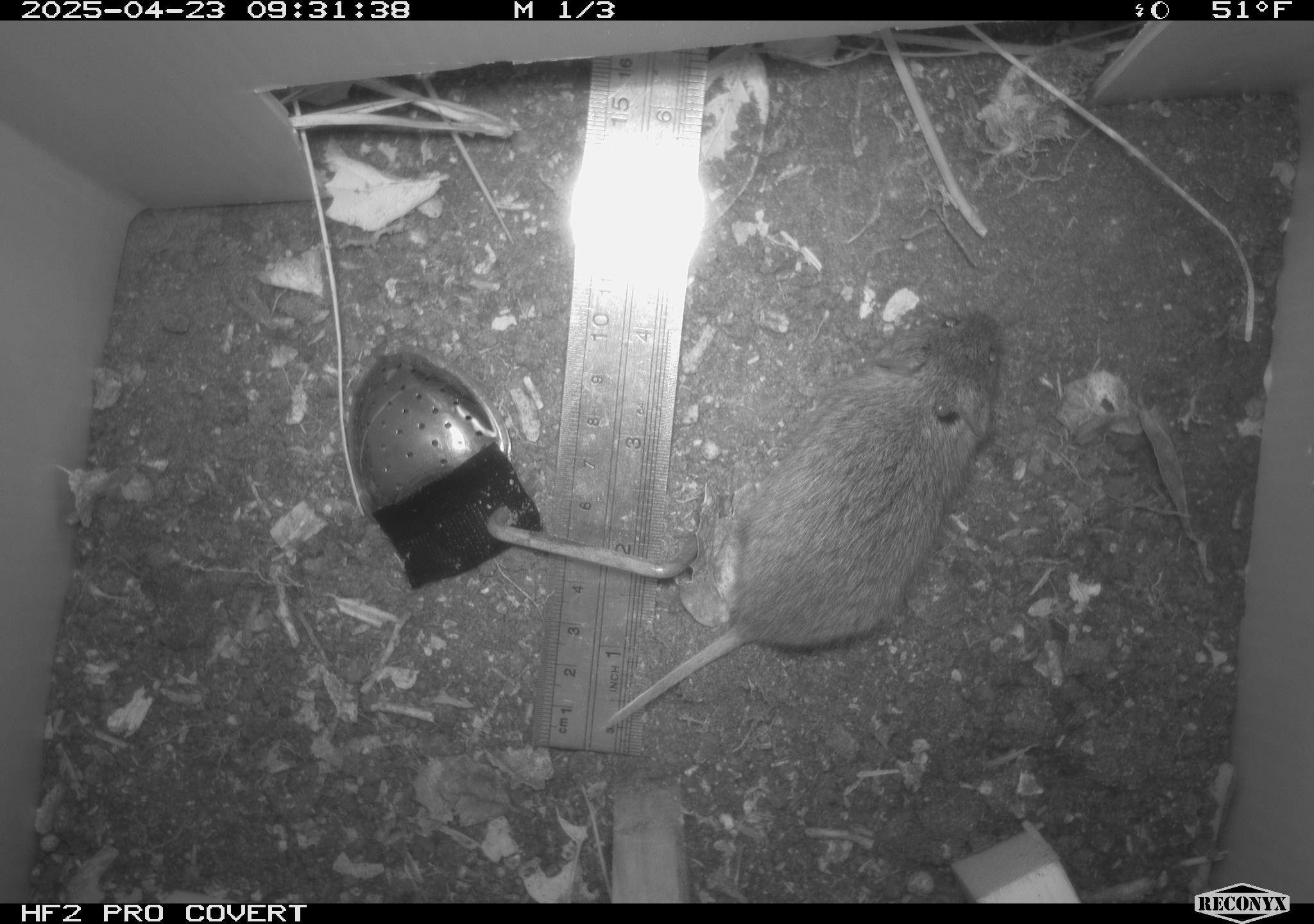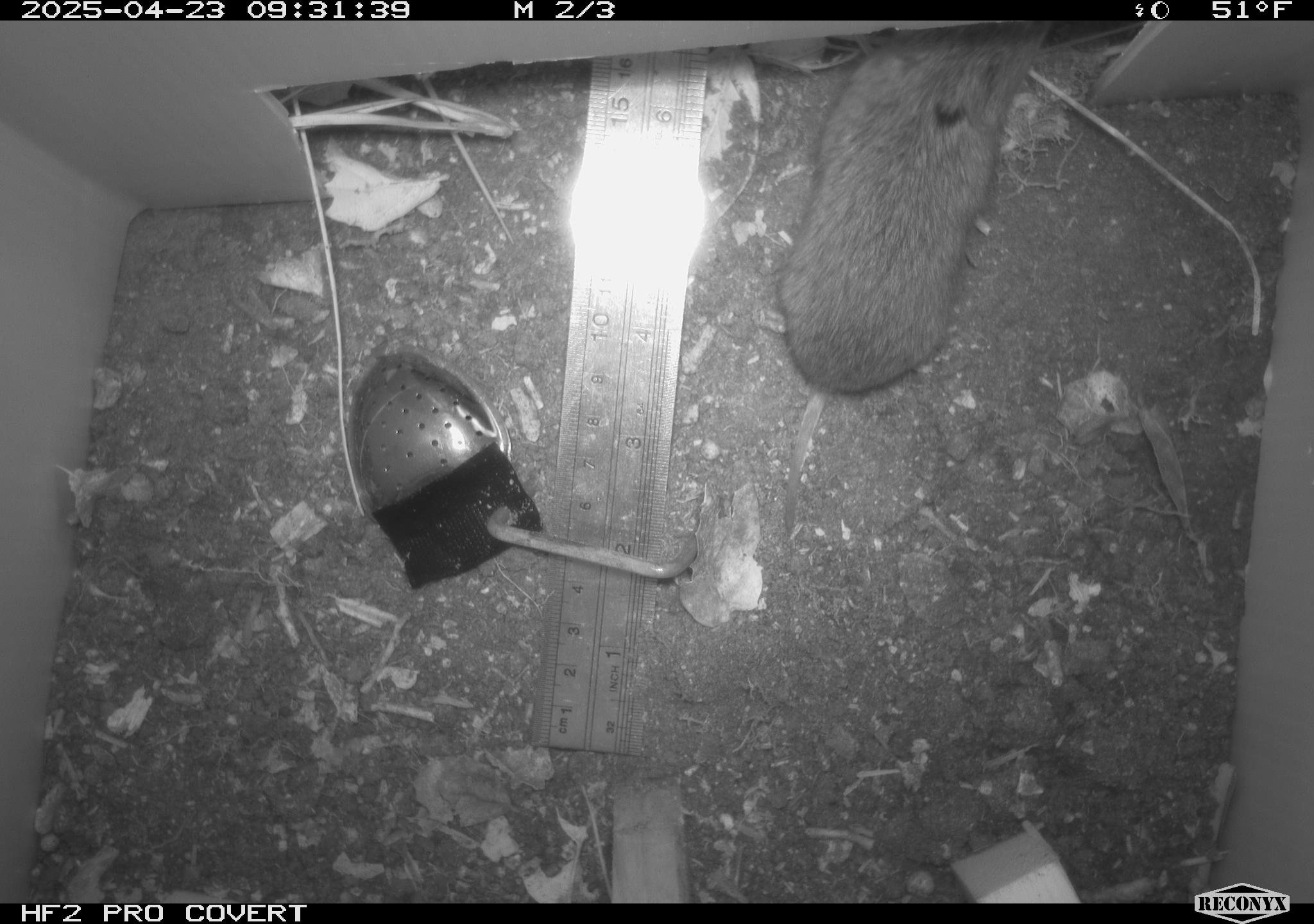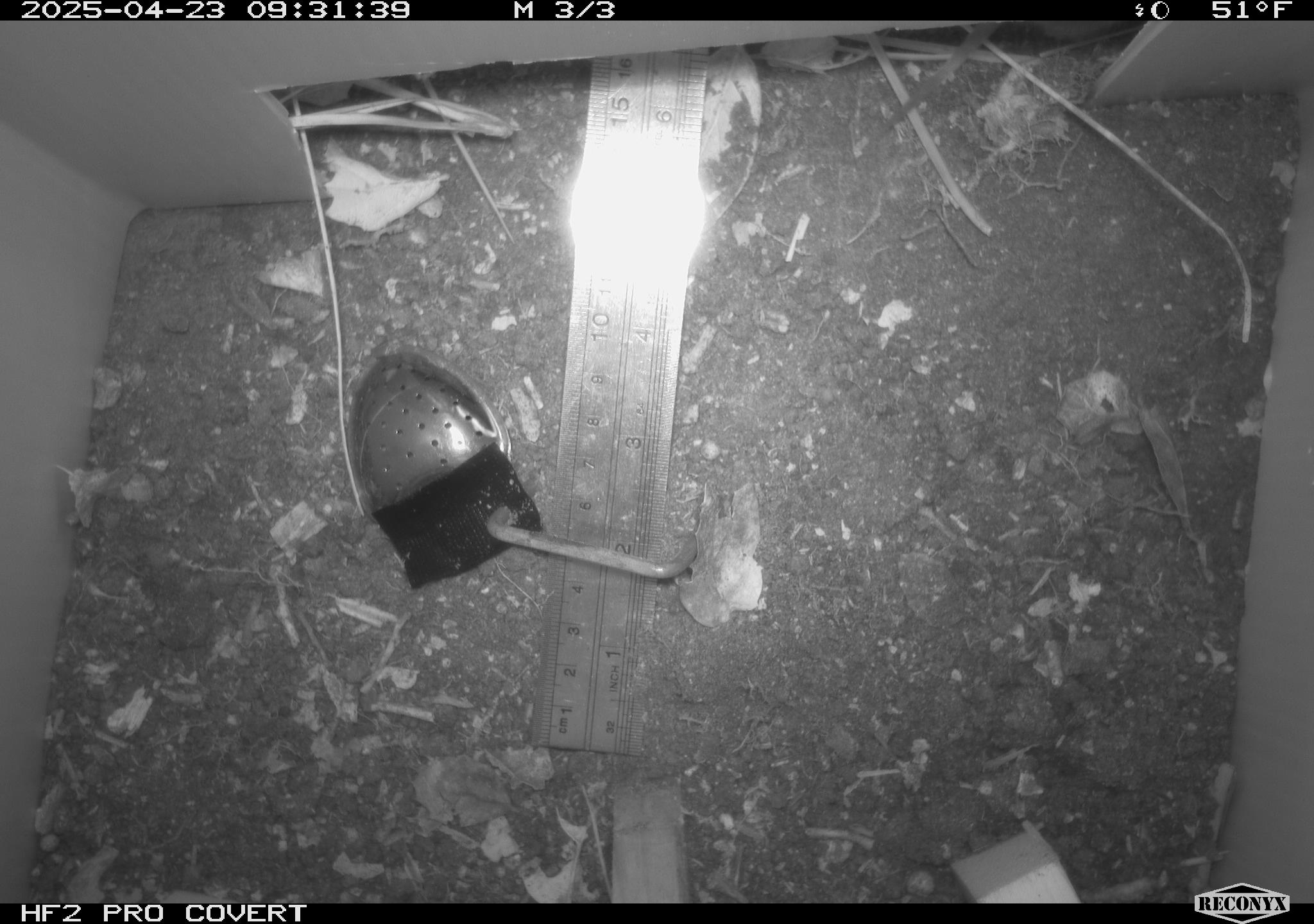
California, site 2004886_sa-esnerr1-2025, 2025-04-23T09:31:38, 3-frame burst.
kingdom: Animalia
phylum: Chordata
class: Mammalia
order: Rodentia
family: Cricetidae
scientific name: Arvicolinae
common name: voles, lemmings, and muskrats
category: arvicolinae subfamily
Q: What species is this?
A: Arvicolinae subfamily (voles, lemmings, and muskrats) (Arvicolinae).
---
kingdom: Animalia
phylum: Chordata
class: Mammalia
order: Rodentia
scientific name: Rodentia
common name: rodent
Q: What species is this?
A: Rodent (Rodentia).